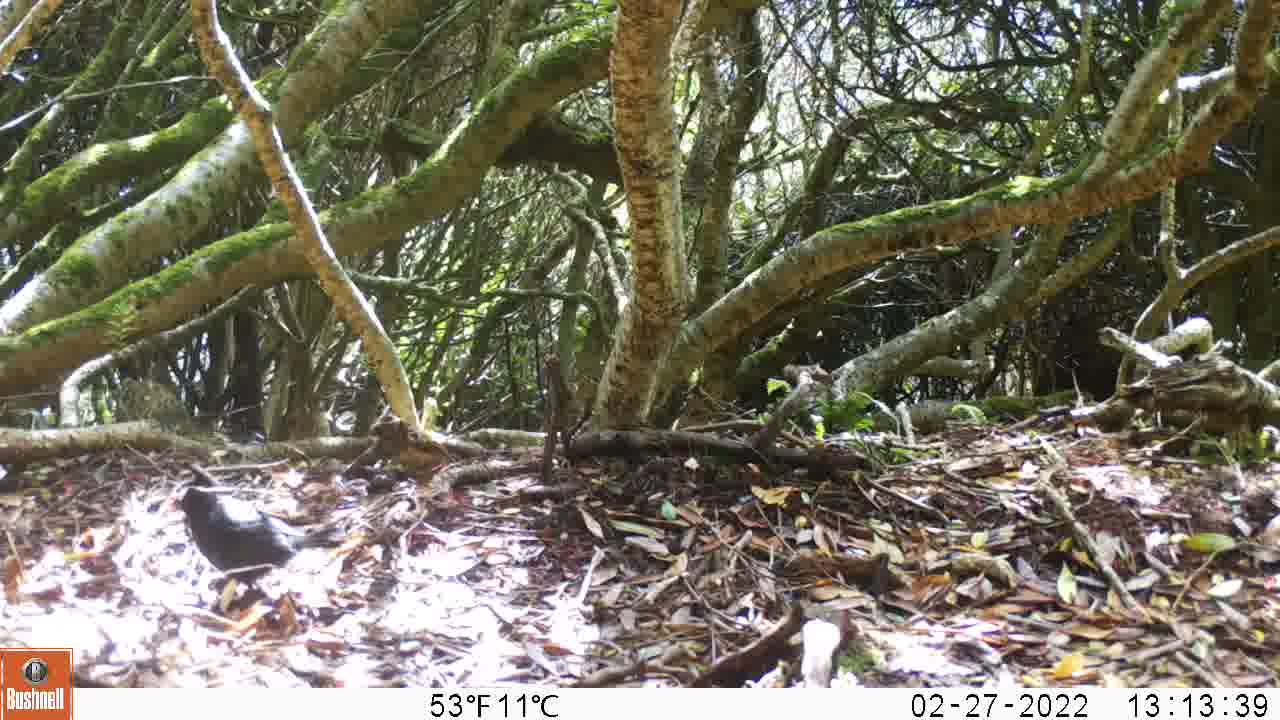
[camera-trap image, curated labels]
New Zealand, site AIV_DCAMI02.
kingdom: Animalia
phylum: Chordata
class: Aves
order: Passeriformes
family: Turdidae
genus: Turdus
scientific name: Turdus merula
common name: eurasian blackbird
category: blackbird